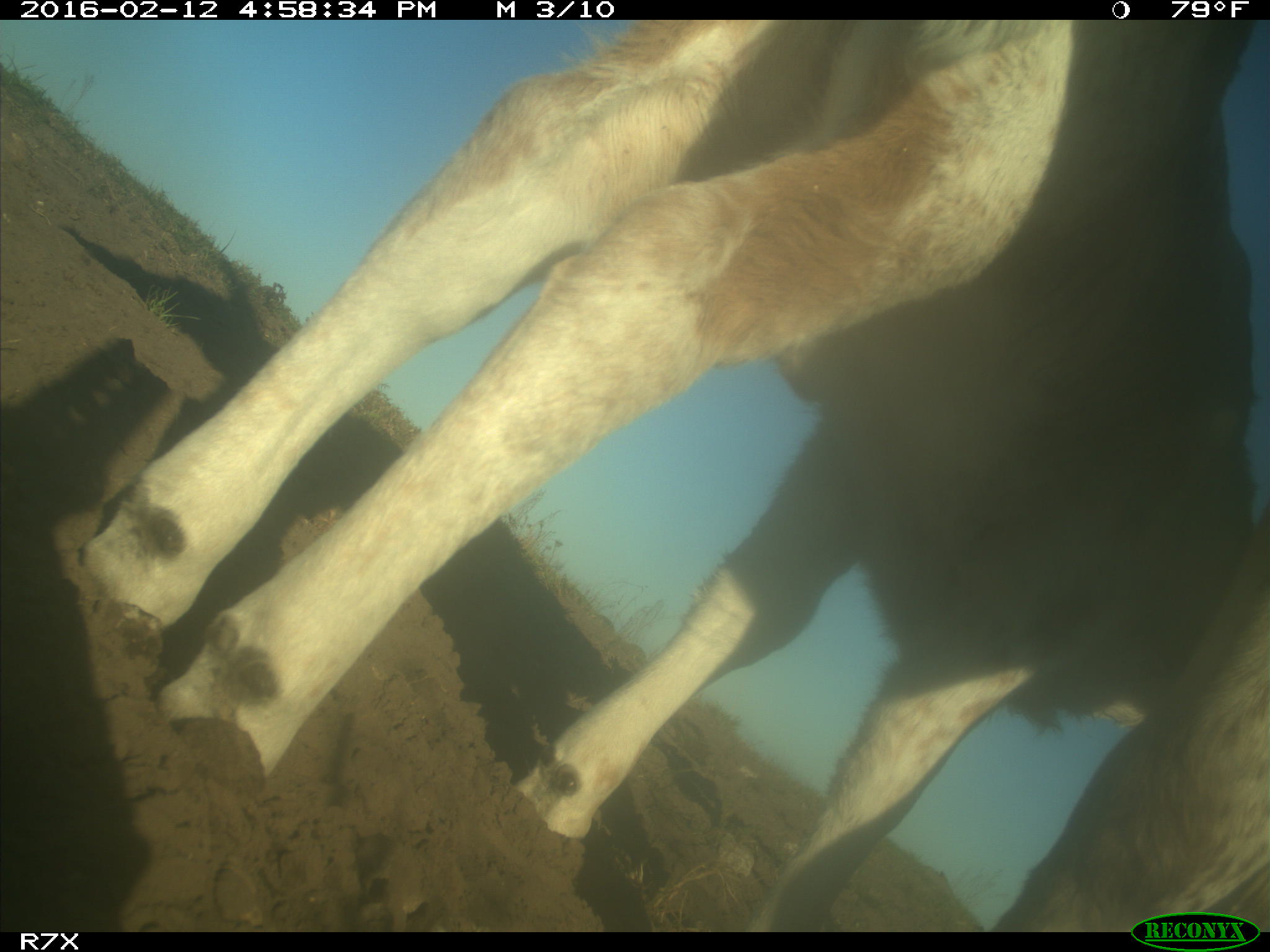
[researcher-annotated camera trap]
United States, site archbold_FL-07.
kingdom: Animalia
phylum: Chordata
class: Mammalia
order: Artiodactyla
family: Bovidae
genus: Bos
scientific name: Bos taurus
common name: domestic cow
Bos taurus (domestic cow).